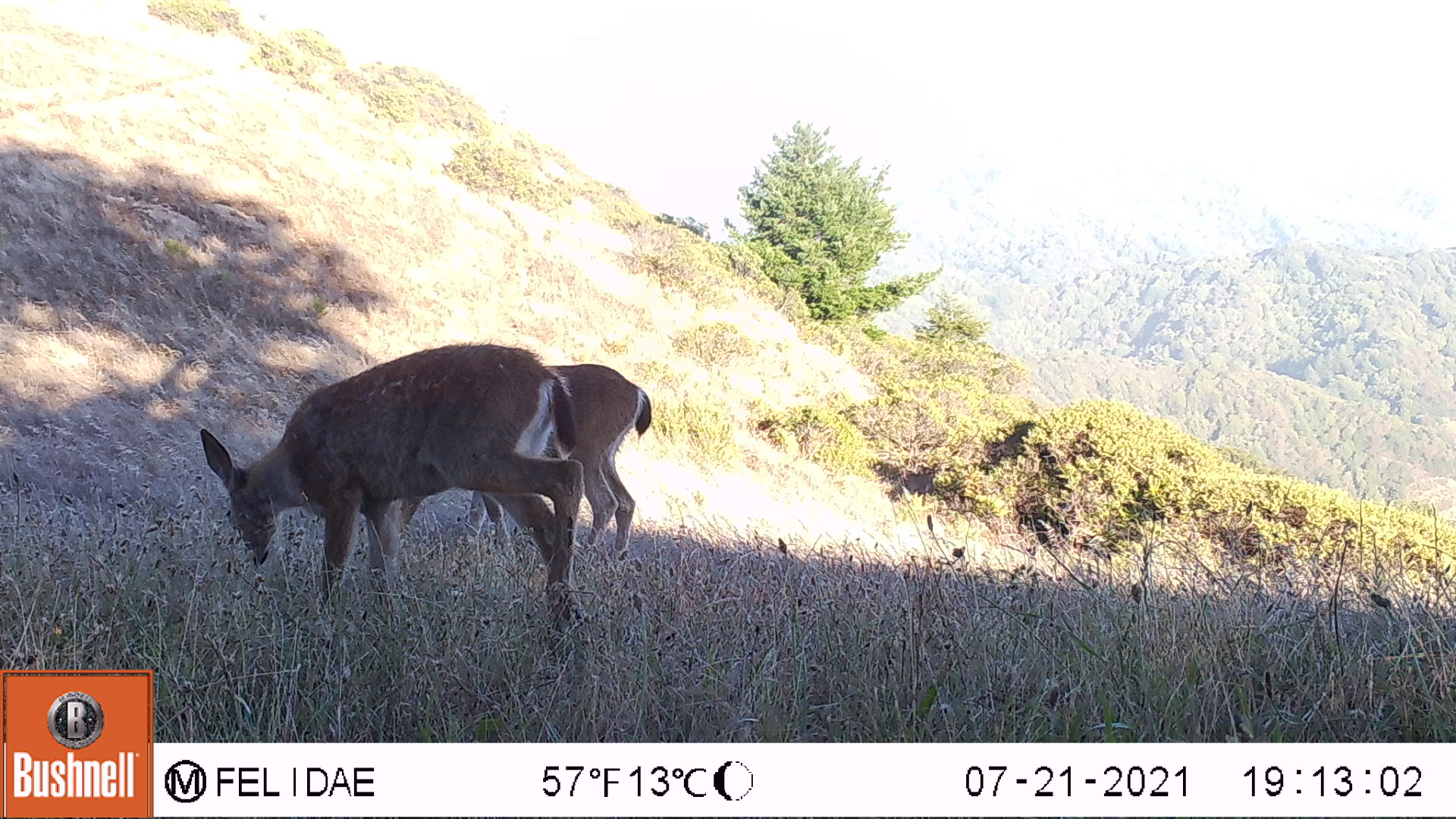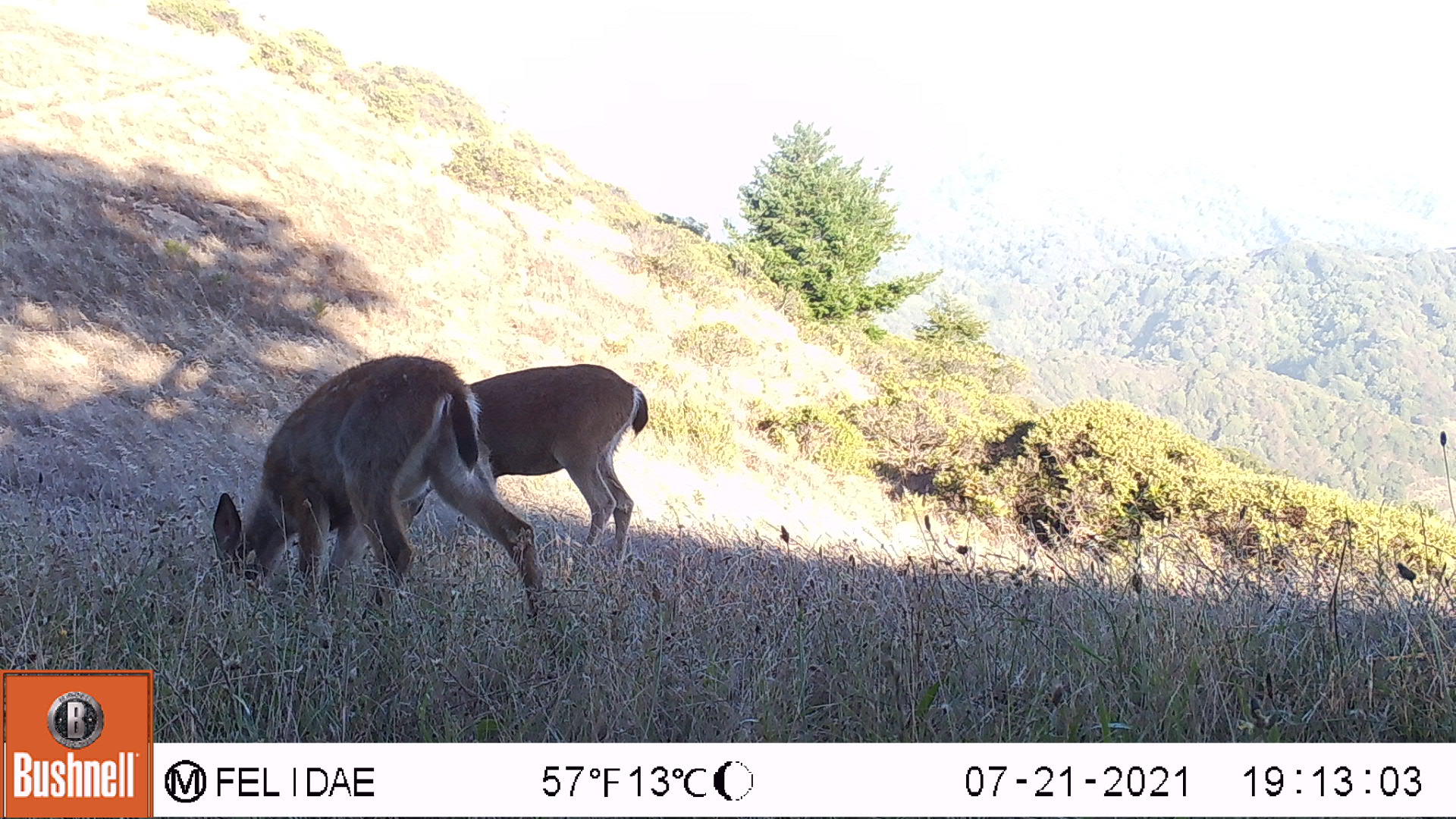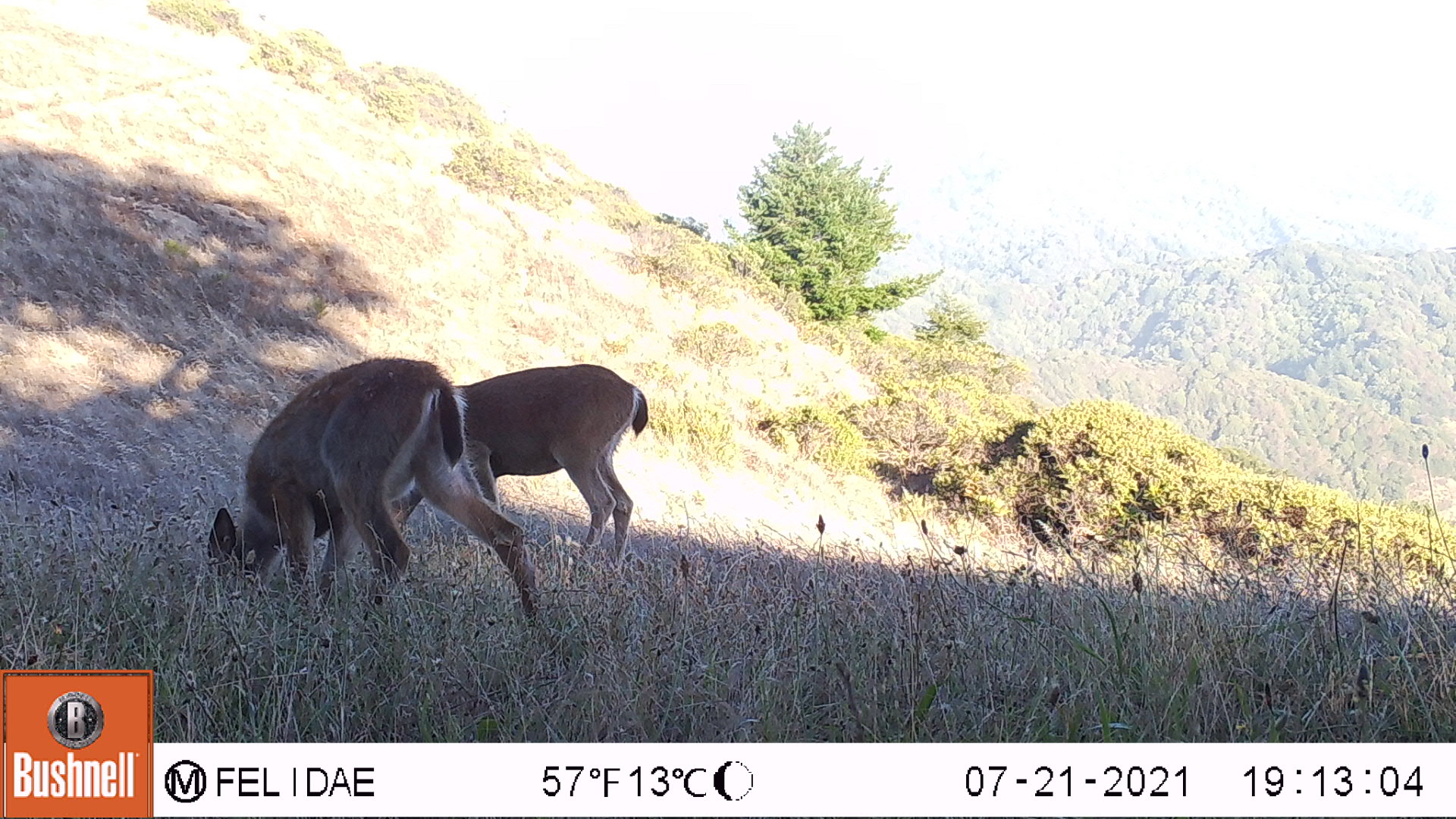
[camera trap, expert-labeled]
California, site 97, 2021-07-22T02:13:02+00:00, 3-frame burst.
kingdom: Animalia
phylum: Chordata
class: Mammalia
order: Artiodactyla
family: Cervidae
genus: Odocoileus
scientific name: Odocoileus hemionus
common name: mule deer